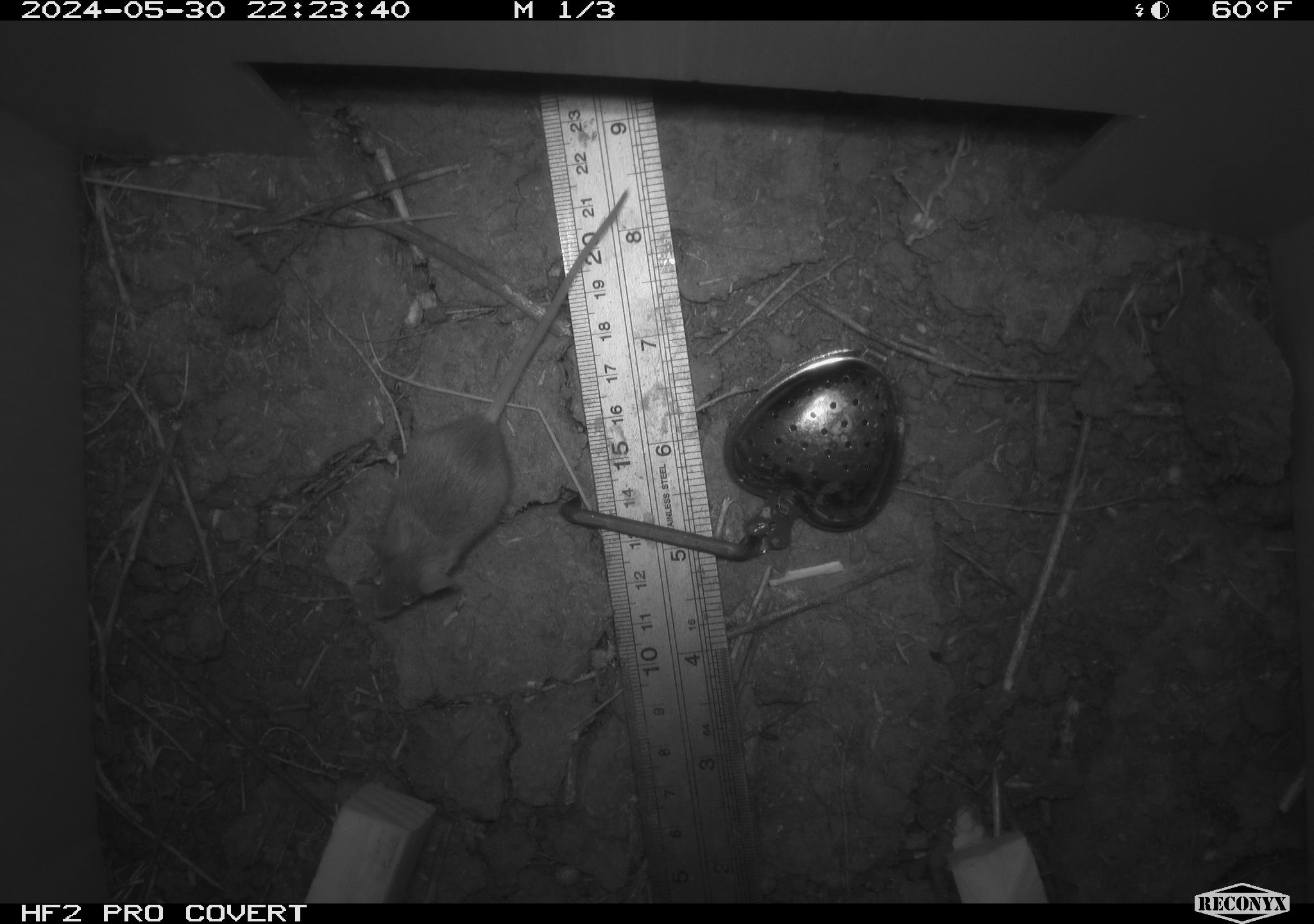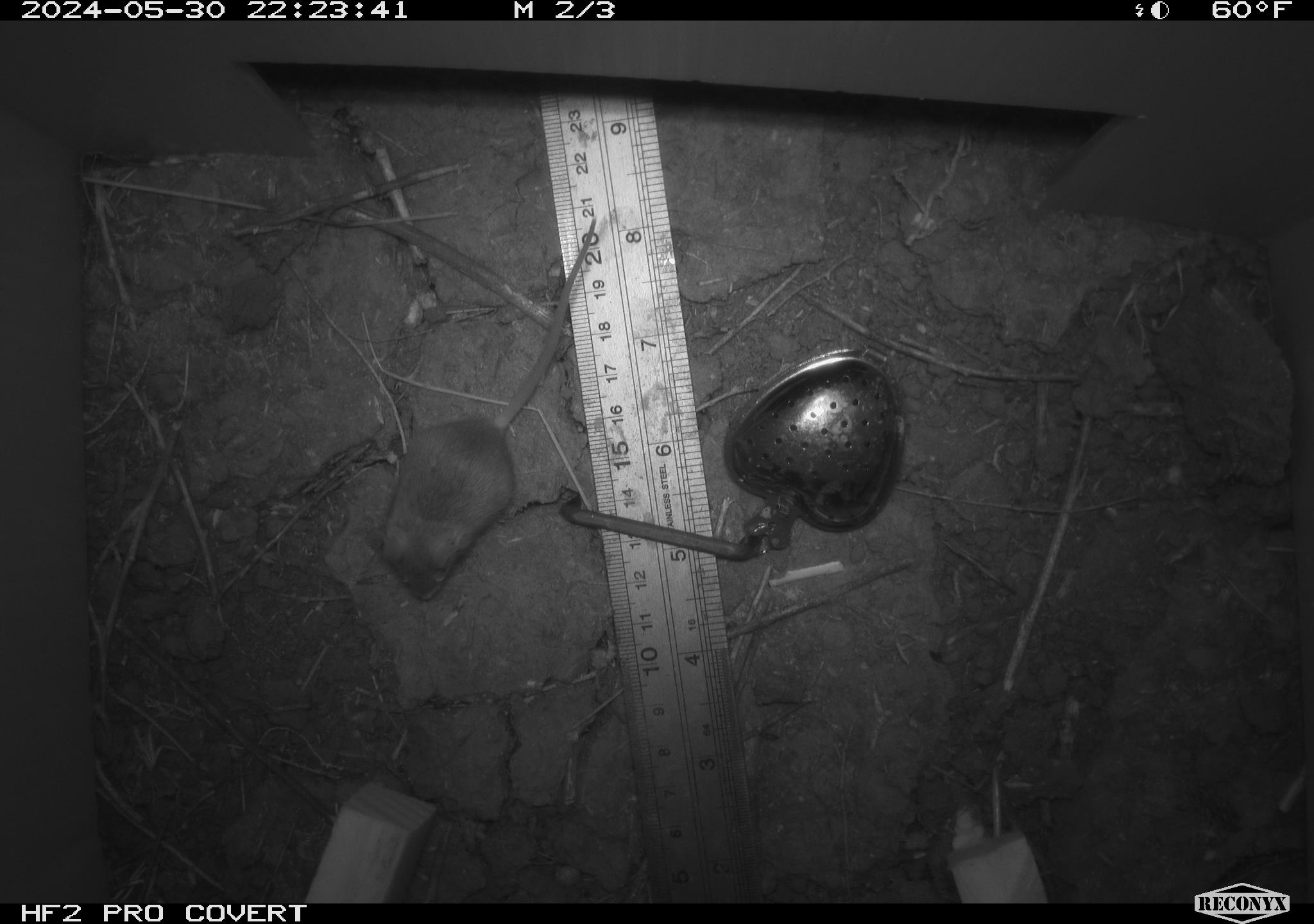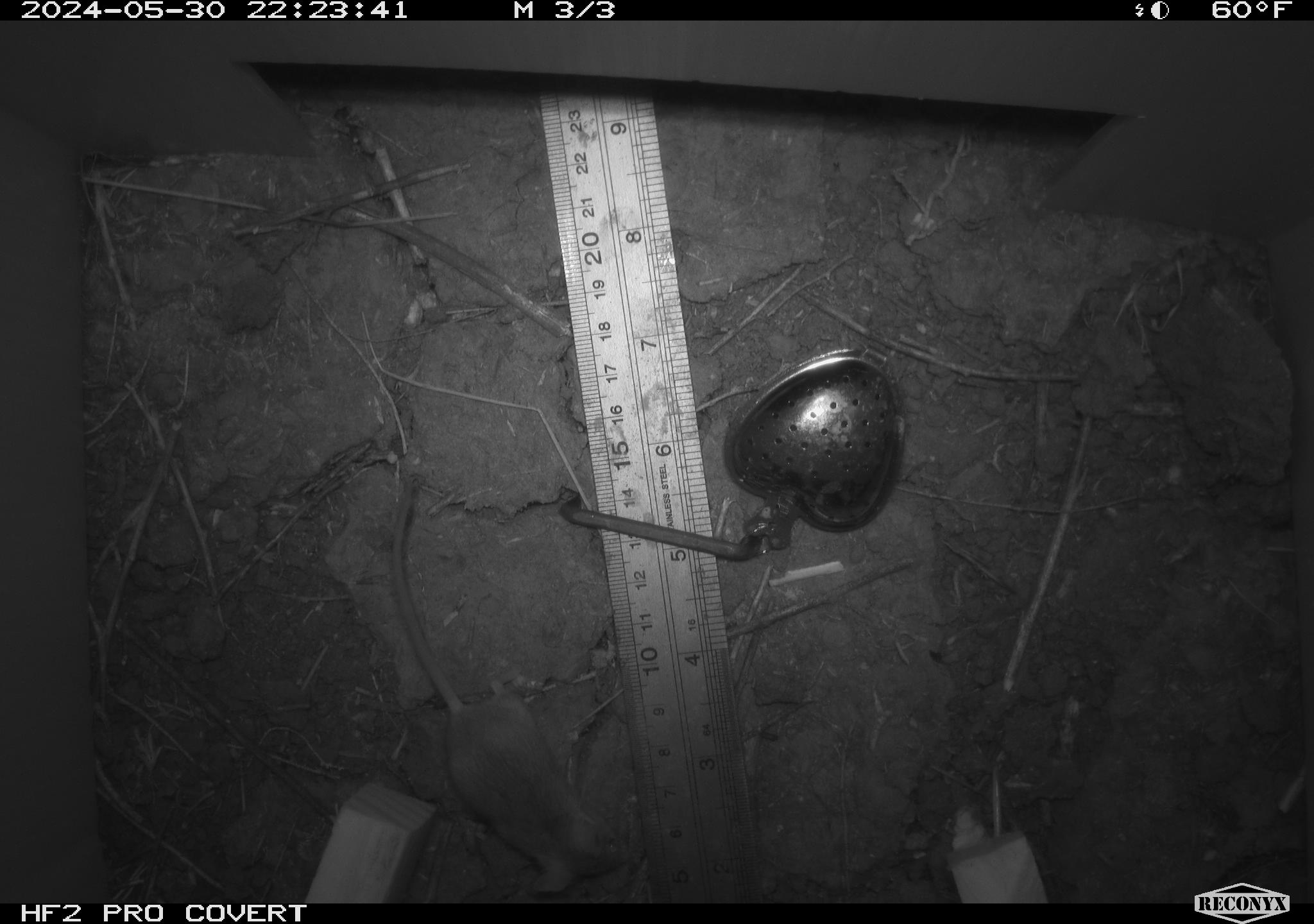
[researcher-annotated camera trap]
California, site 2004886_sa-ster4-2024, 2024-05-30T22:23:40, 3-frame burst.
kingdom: Animalia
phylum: Chordata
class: Mammalia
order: Rodentia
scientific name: Rodentia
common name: mouse species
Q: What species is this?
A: Mouse species (Rodentia).